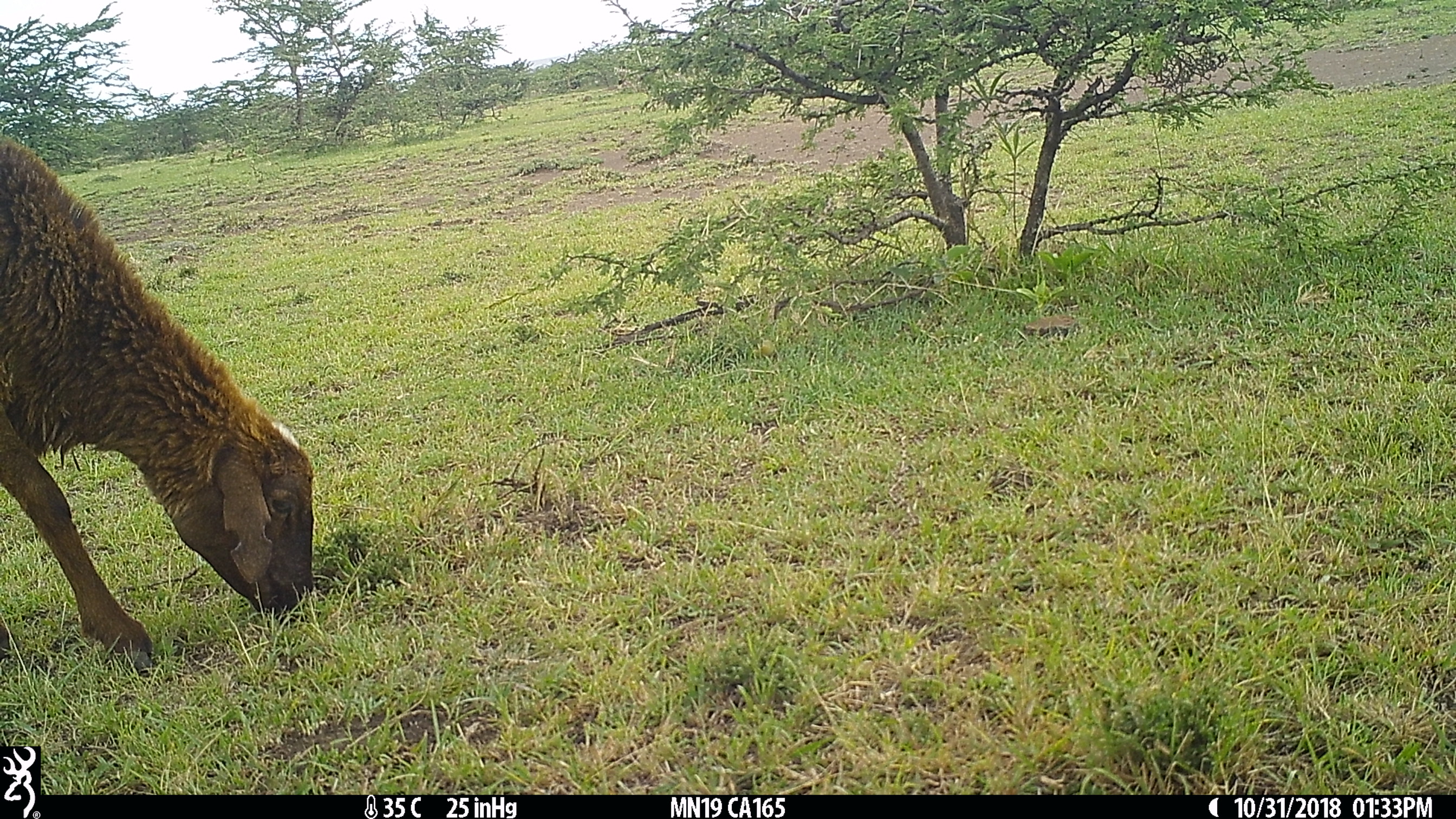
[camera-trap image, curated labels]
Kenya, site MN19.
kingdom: Animalia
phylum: Chordata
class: Mammalia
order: Artiodactyla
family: Bovidae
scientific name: Bovidae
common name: sheep or goat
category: shoat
Shoat (sheep or goat) (Bovidae).